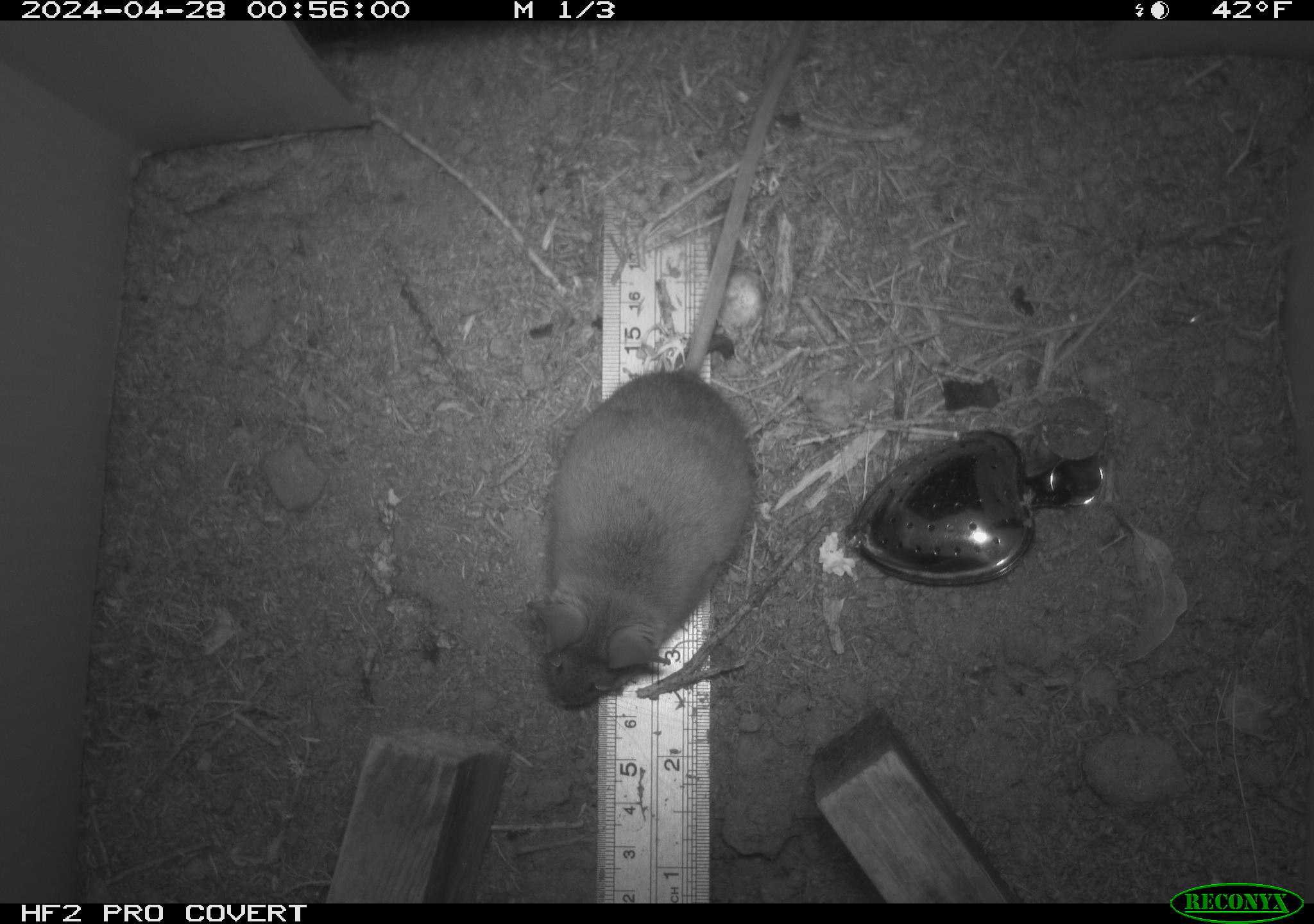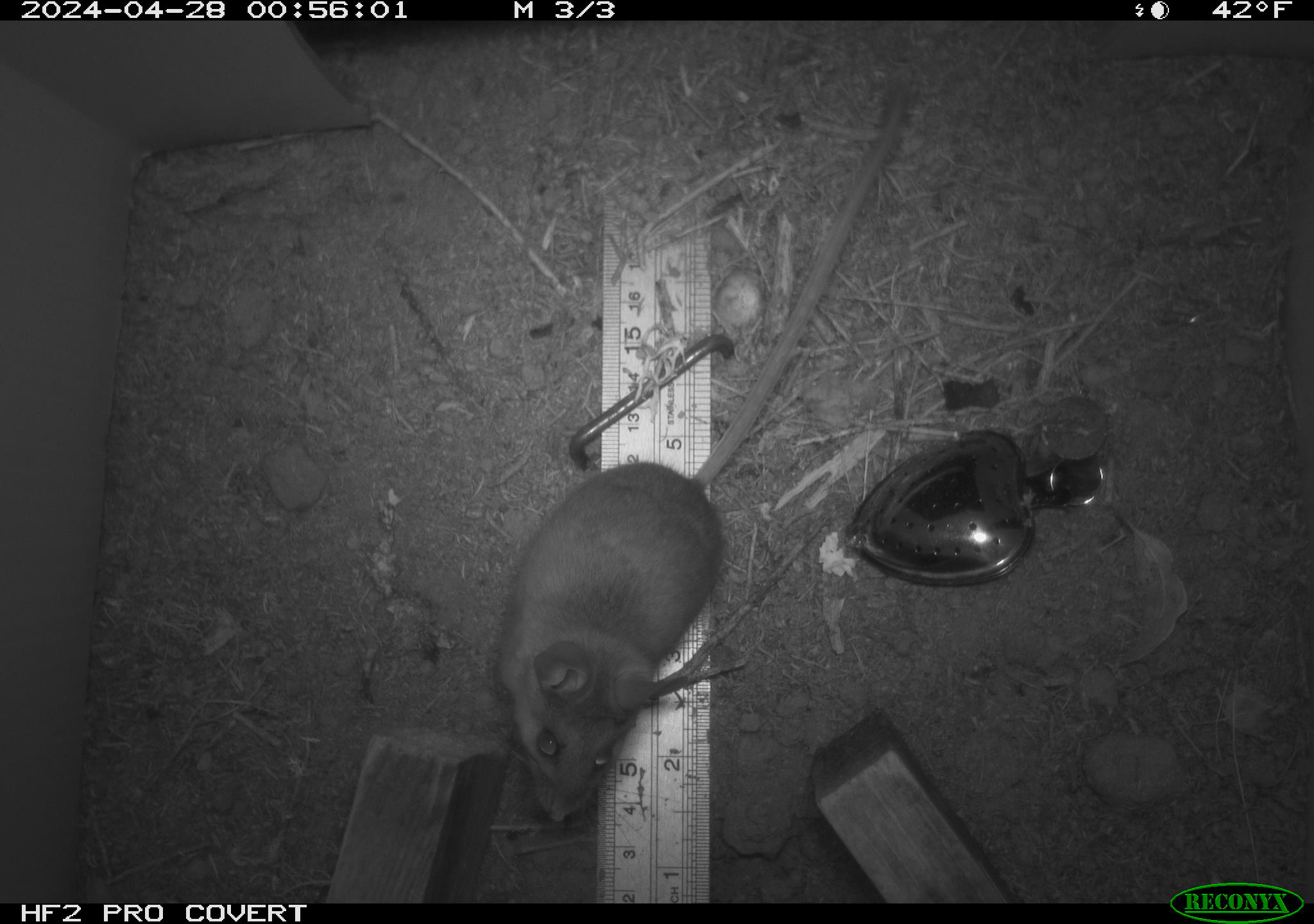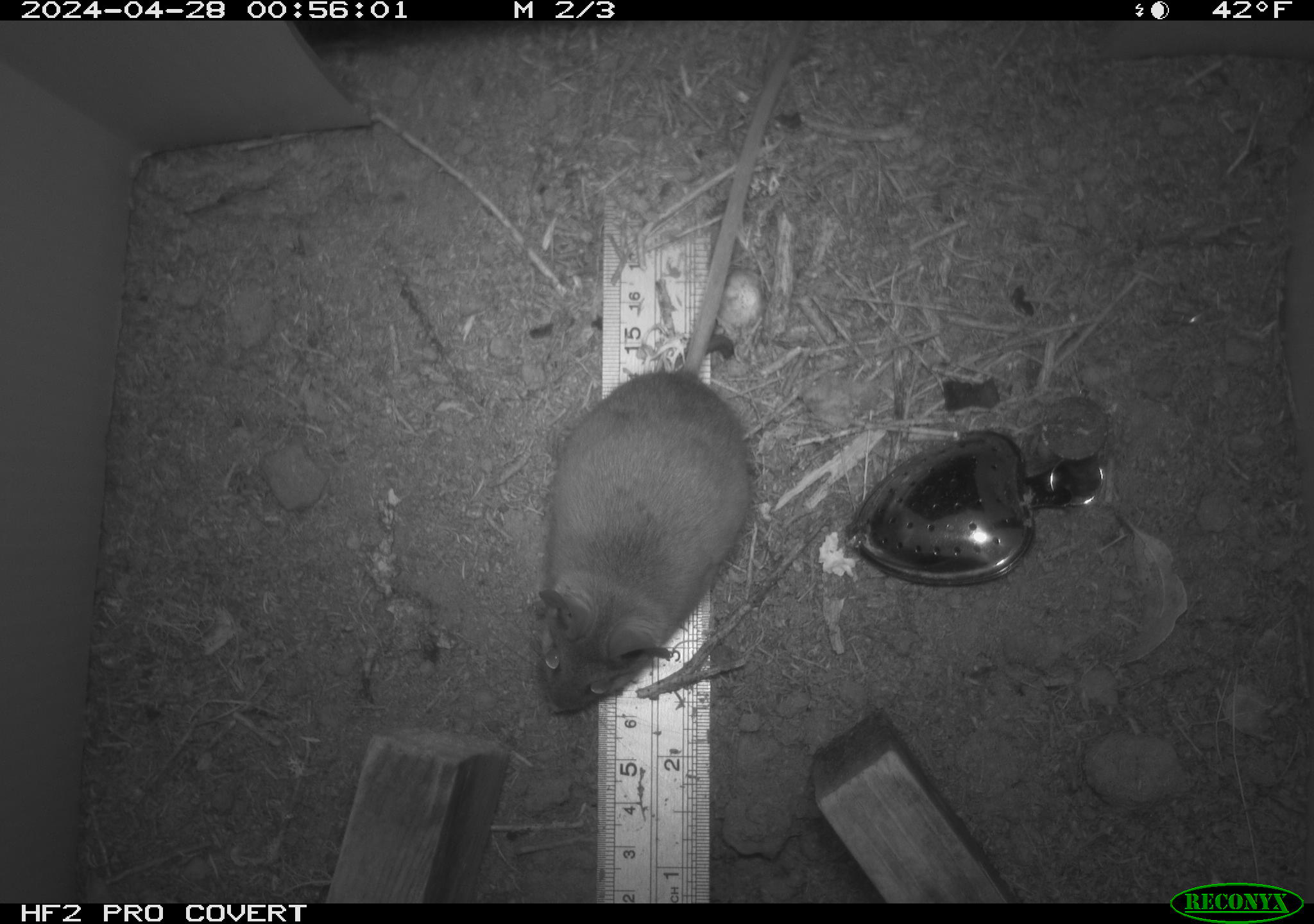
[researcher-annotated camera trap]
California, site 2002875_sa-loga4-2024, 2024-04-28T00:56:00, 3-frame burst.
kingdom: Animalia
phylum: Chordata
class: Mammalia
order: Rodentia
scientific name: Rodentia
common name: mouse species